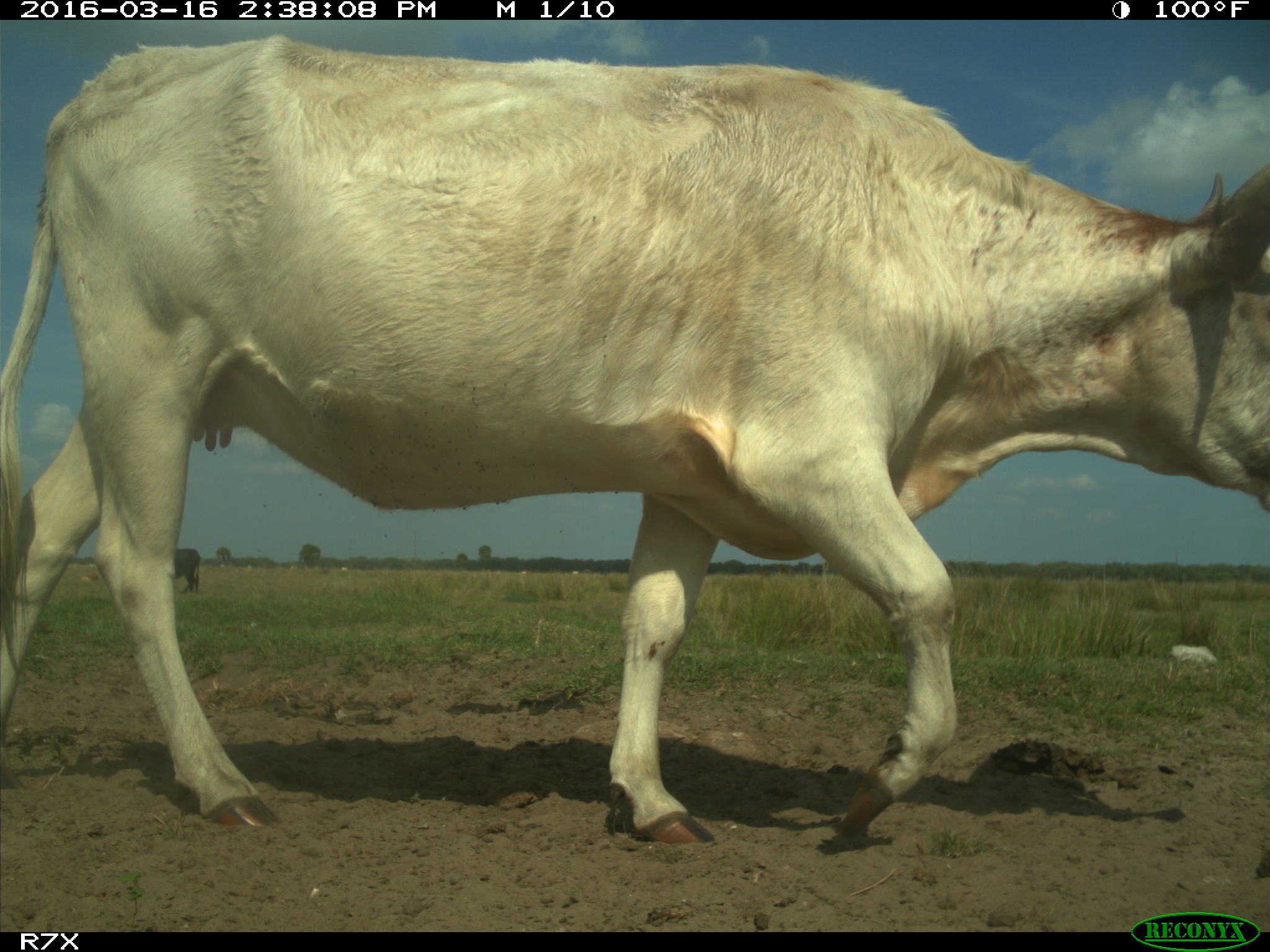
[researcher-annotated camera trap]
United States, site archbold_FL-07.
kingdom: Animalia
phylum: Chordata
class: Mammalia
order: Artiodactyla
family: Bovidae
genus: Bos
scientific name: Bos taurus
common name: domestic cow